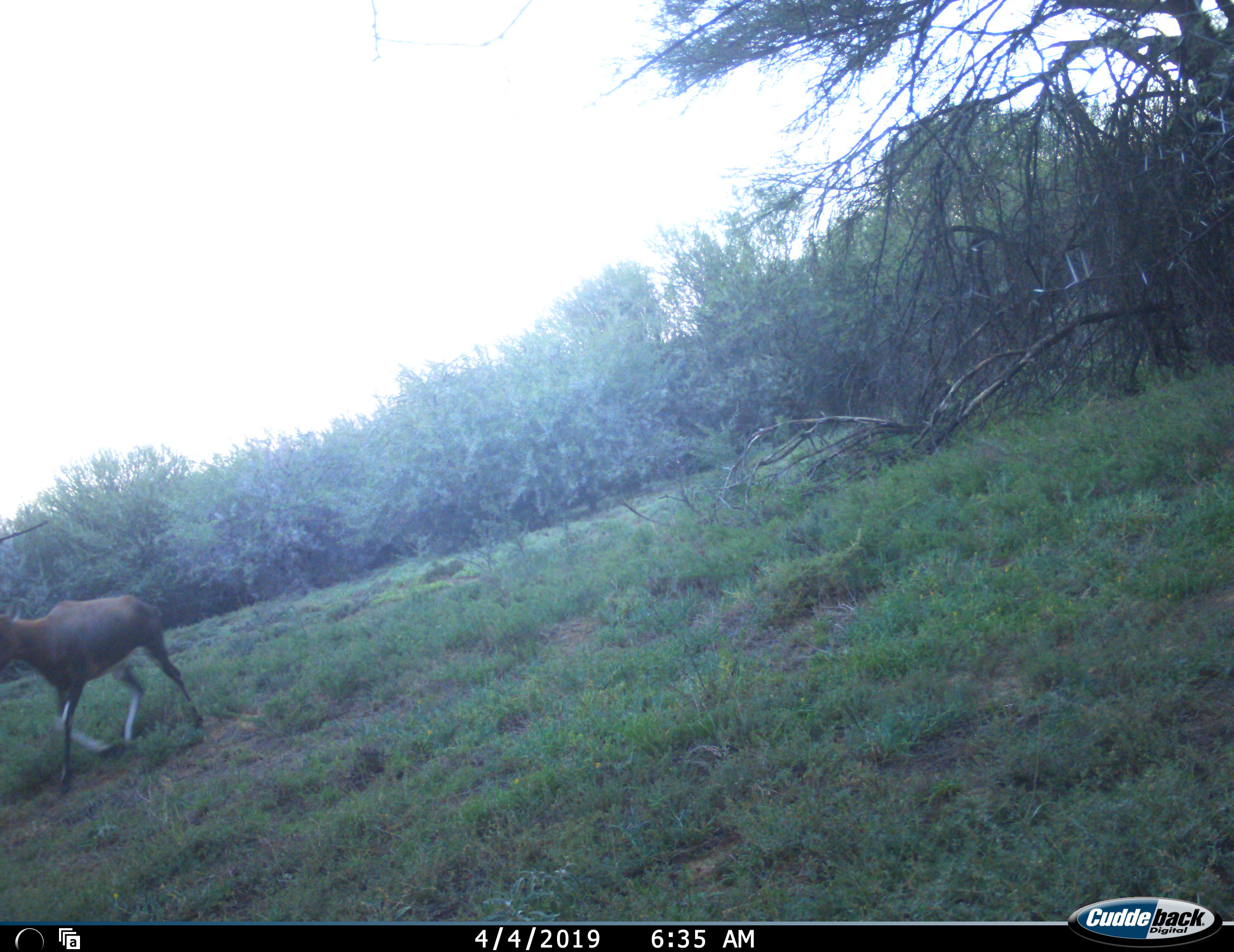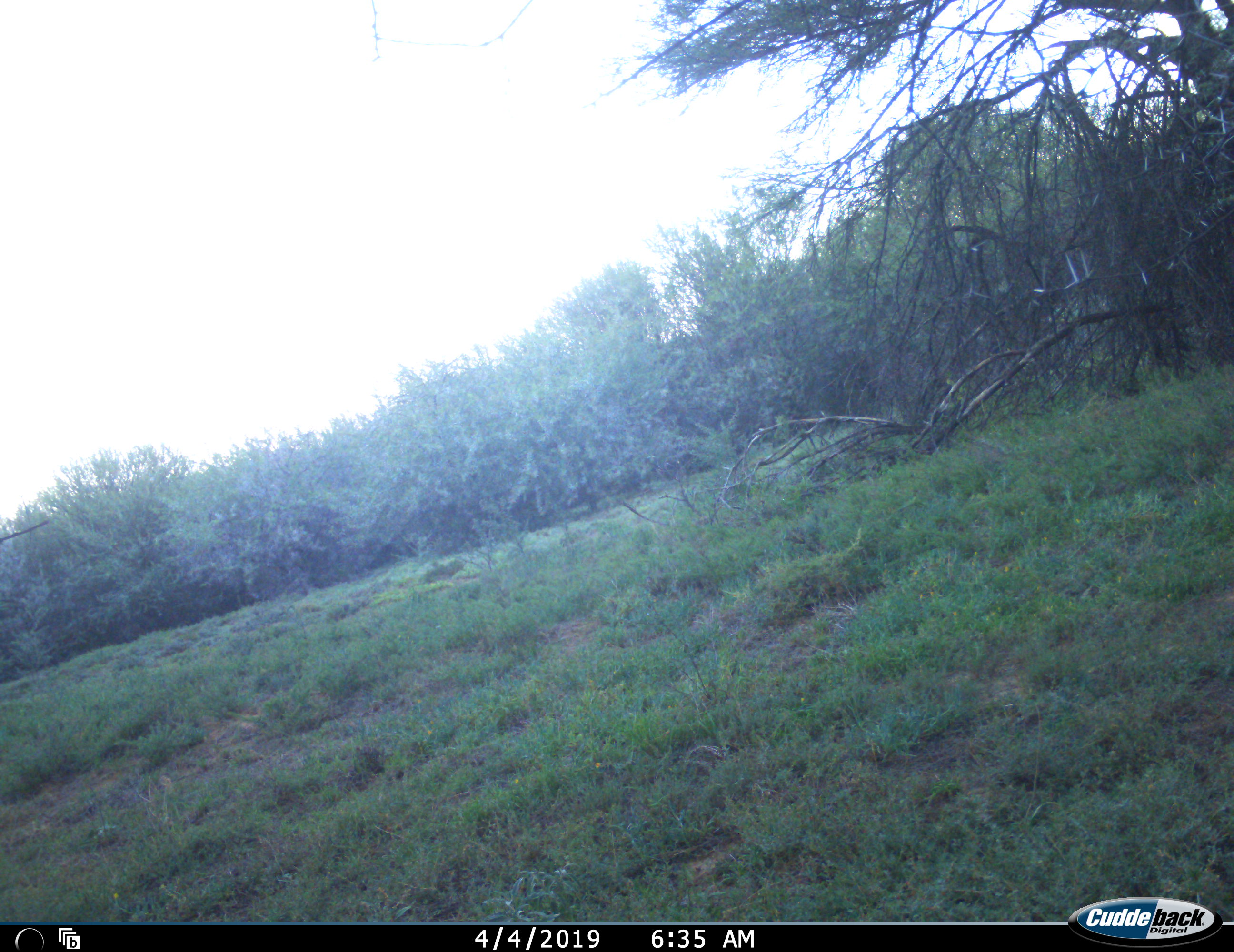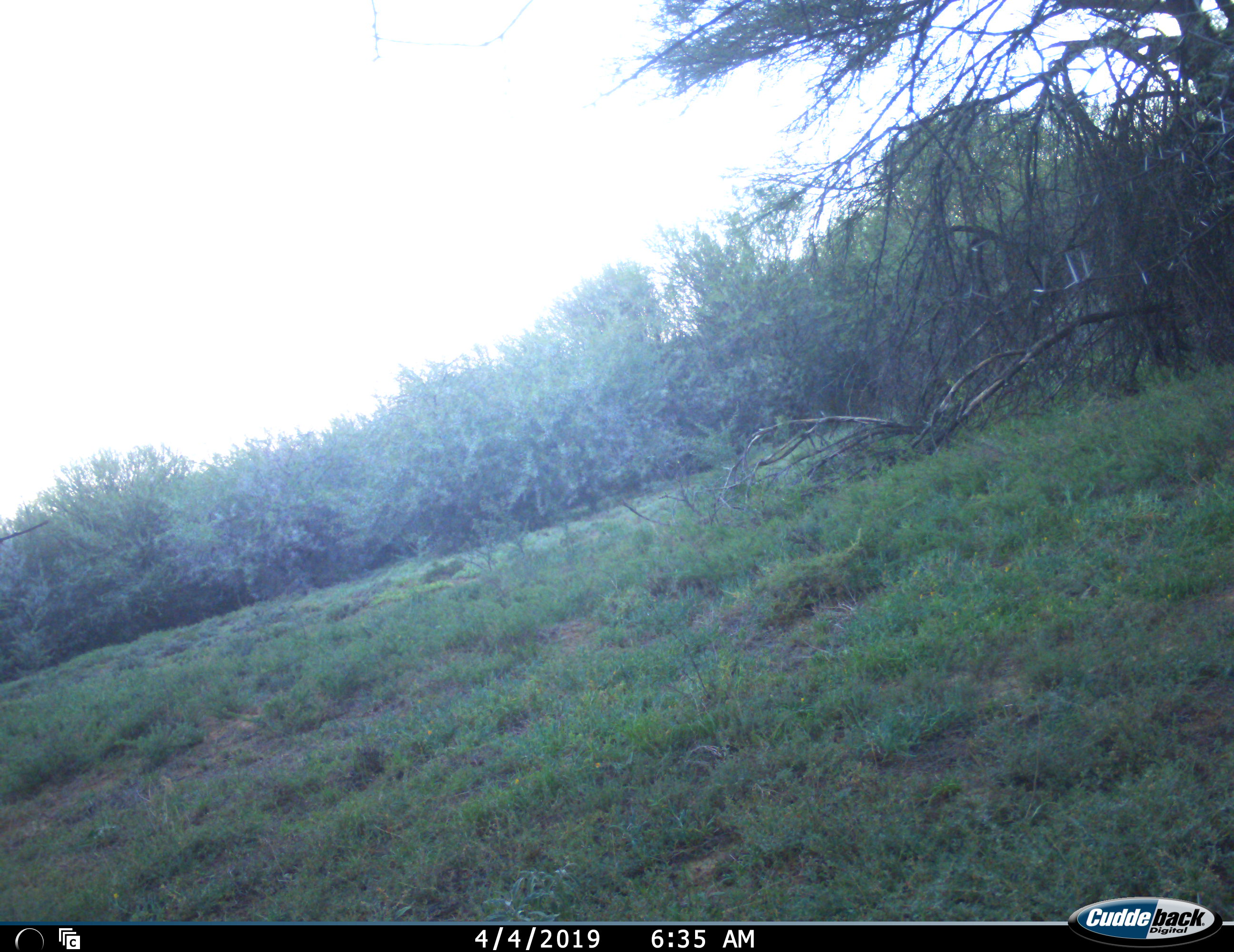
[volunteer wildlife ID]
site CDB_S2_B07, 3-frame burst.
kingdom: Animalia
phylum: Chordata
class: Mammalia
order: Artiodactyla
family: Bovidae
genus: Damaliscus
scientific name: Damaliscus pygargus phillipsi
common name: blesbok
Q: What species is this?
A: Blesbok (Damaliscus pygargus phillipsi).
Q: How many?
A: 1.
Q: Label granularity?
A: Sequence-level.